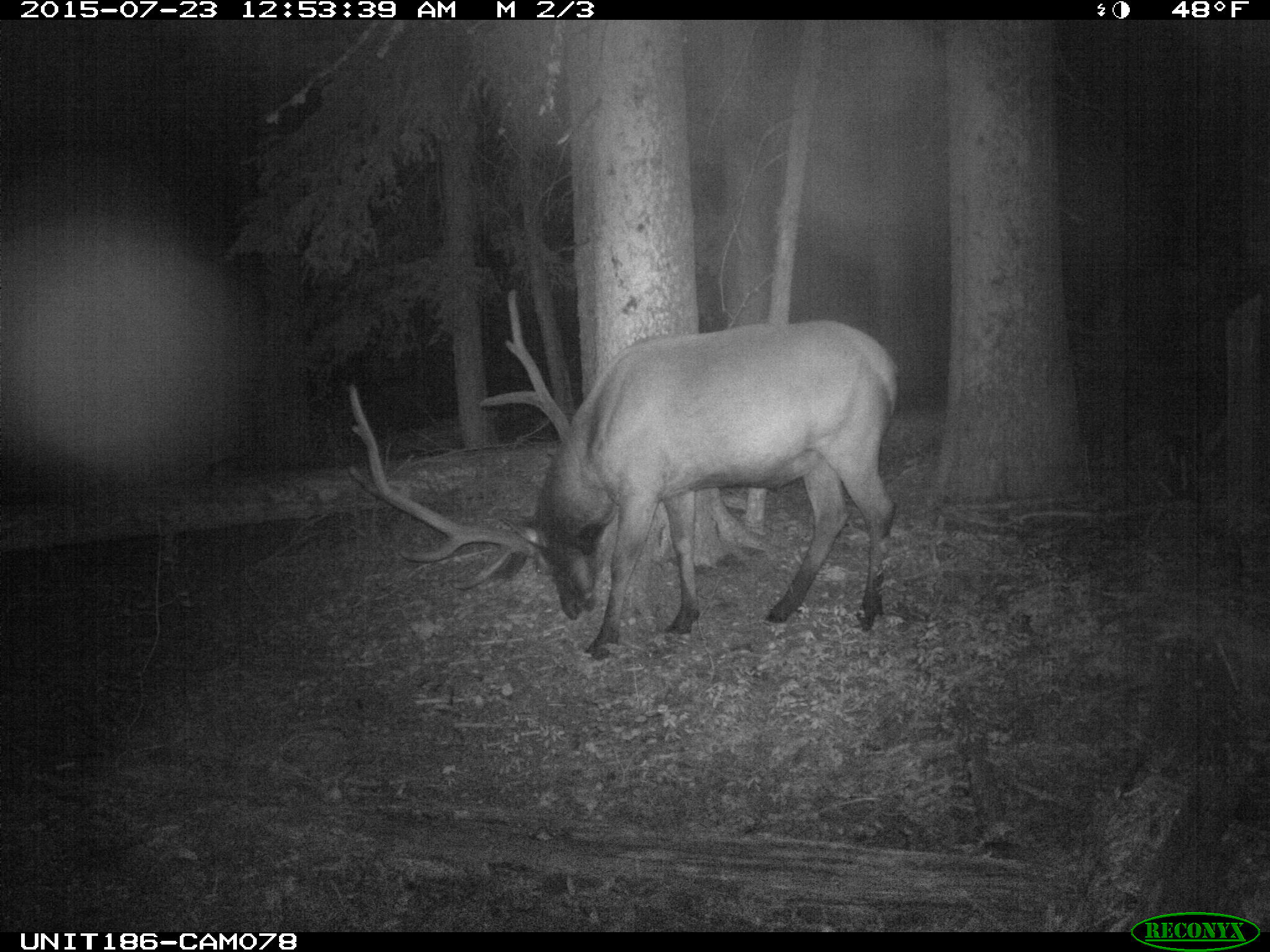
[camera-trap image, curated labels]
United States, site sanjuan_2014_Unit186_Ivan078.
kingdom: Animalia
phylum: Chordata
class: Mammalia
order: Artiodactyla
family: Cervidae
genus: Cervus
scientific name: Cervus elaphus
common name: red deer